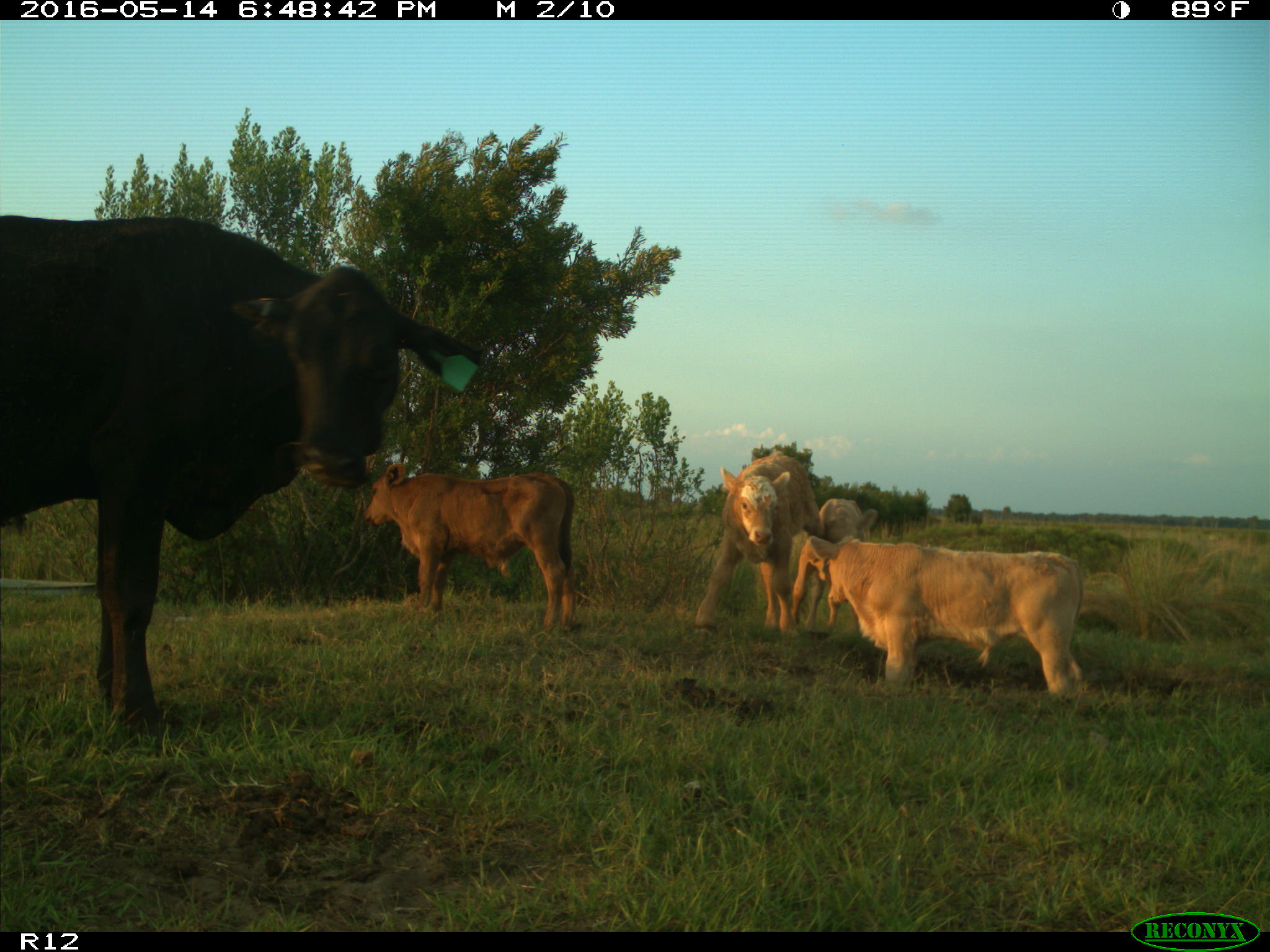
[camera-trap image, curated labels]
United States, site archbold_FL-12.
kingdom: Animalia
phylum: Chordata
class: Mammalia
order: Artiodactyla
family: Bovidae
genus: Bos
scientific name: Bos taurus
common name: domestic cow